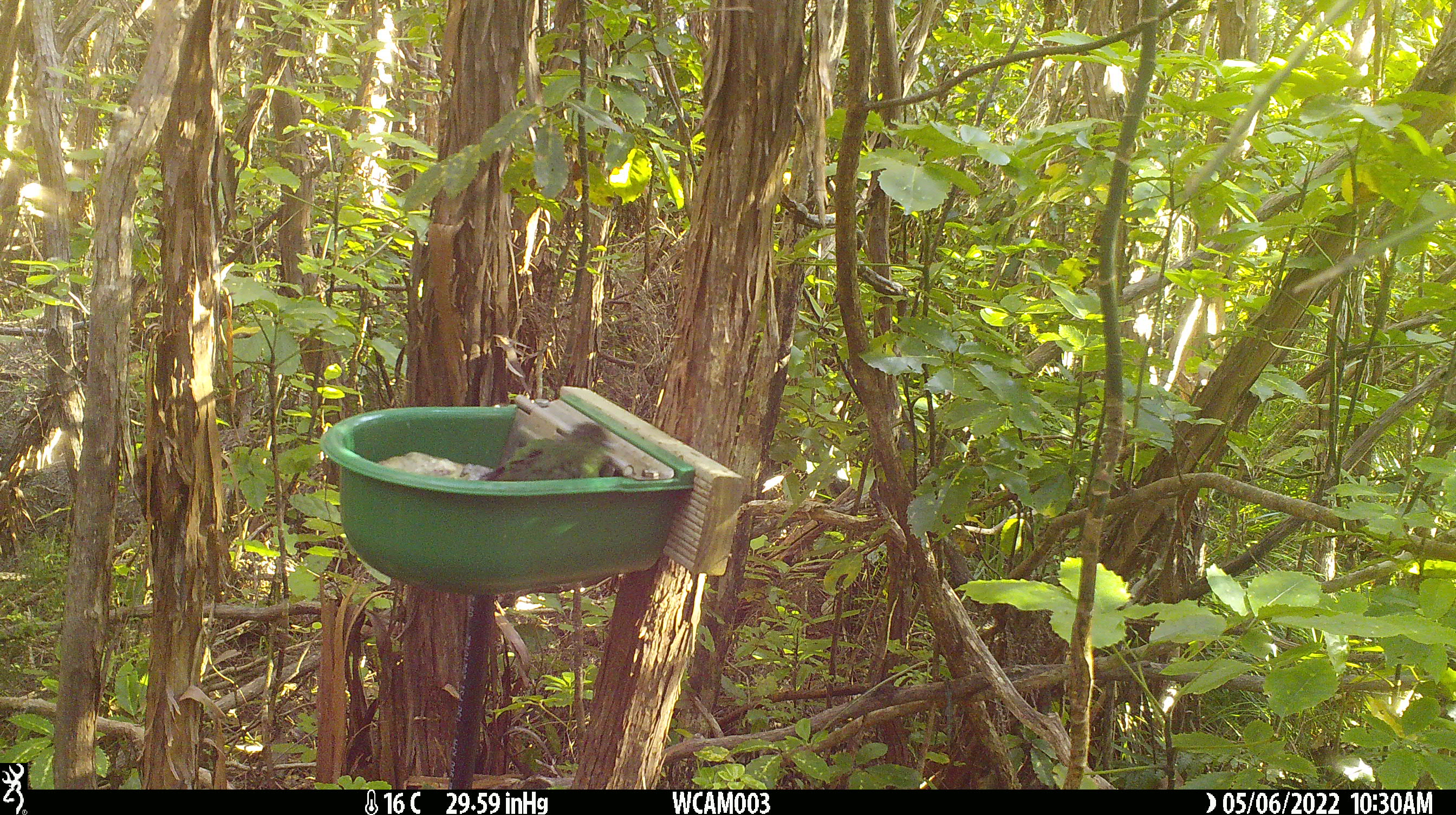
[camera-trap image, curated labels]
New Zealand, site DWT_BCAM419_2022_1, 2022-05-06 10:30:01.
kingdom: Animalia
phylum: Chordata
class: Aves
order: Psittaciformes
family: Psittaculidae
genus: Cyanoramphus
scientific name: Cyanoramphus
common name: parakeet